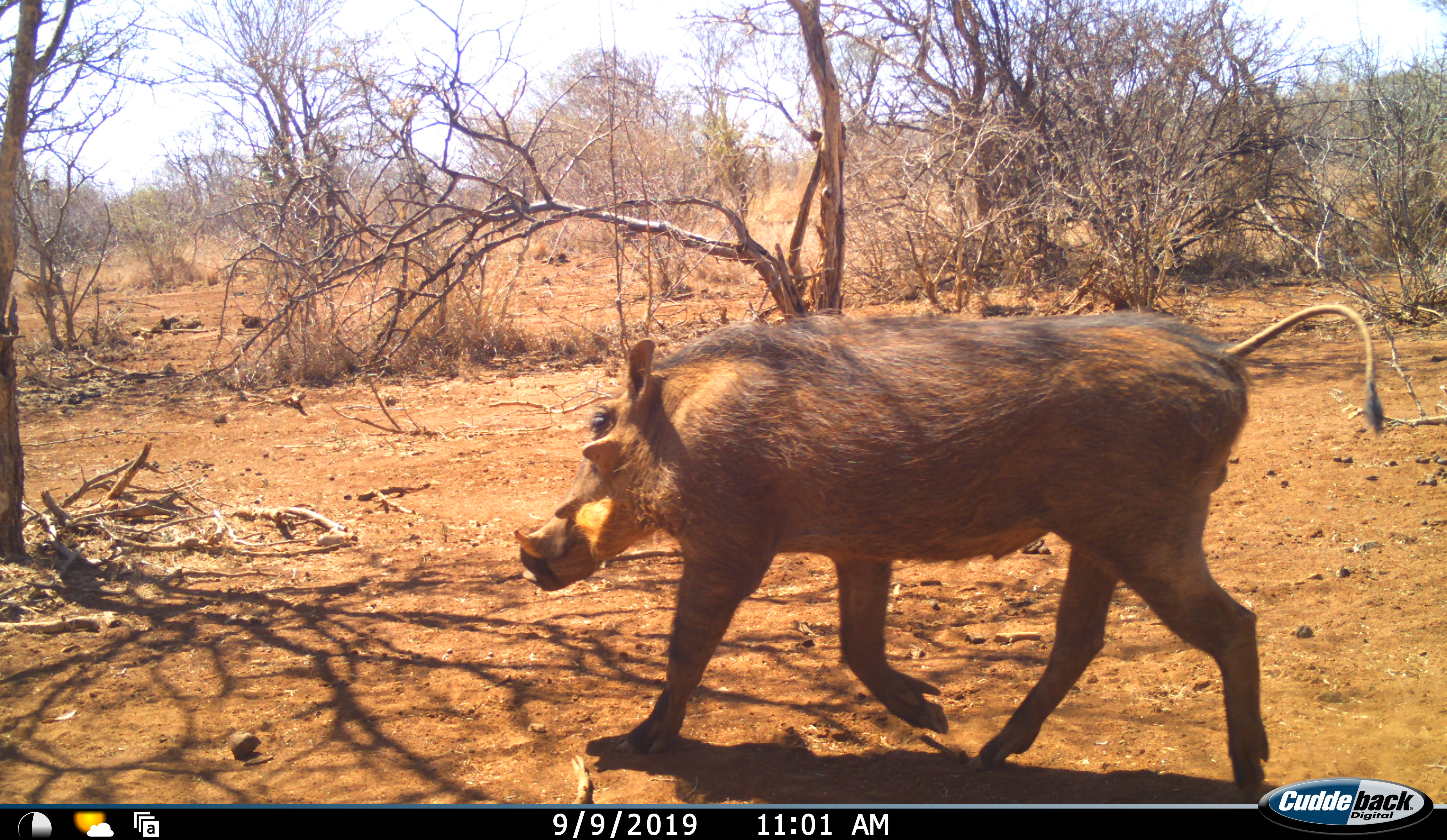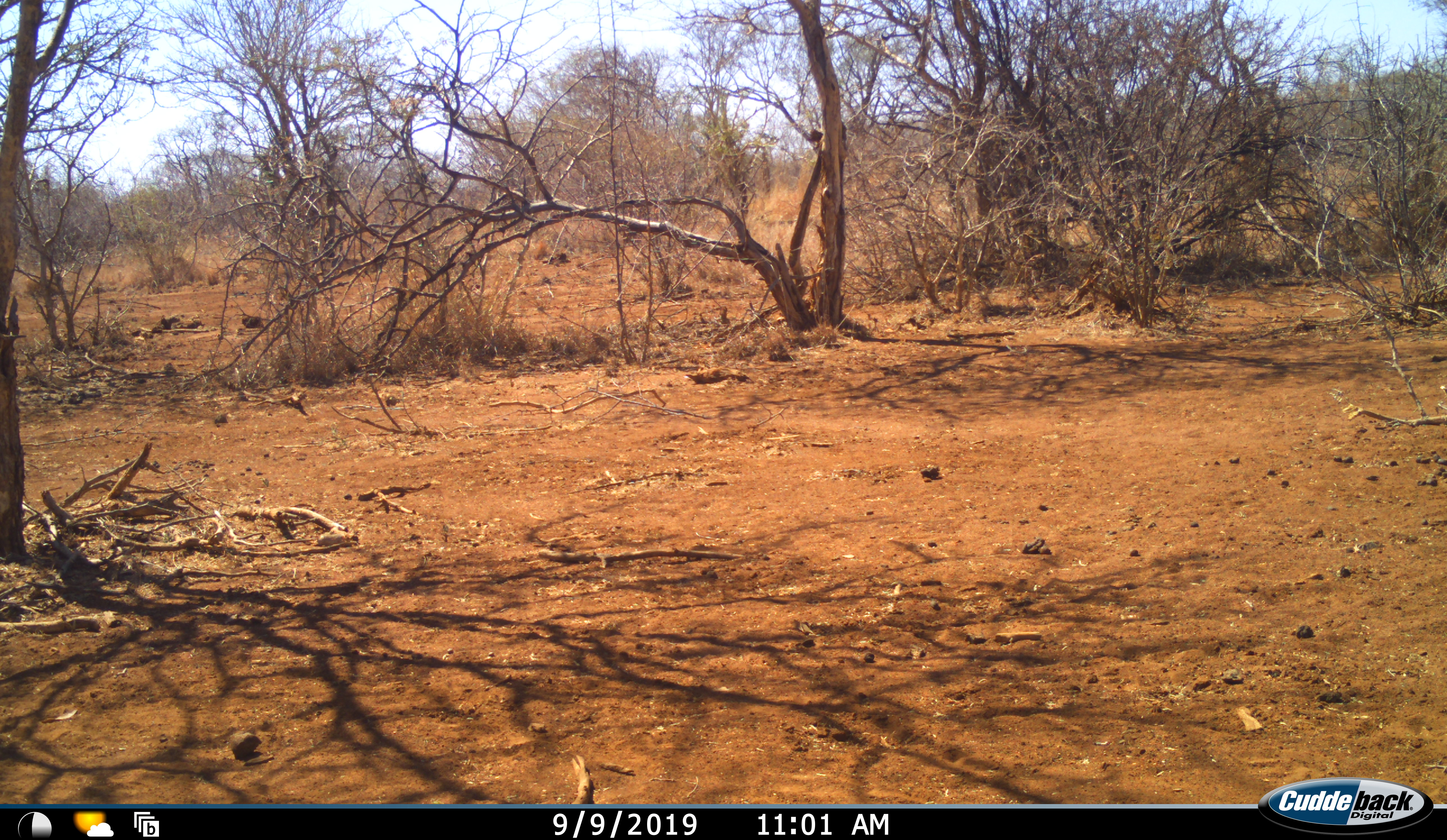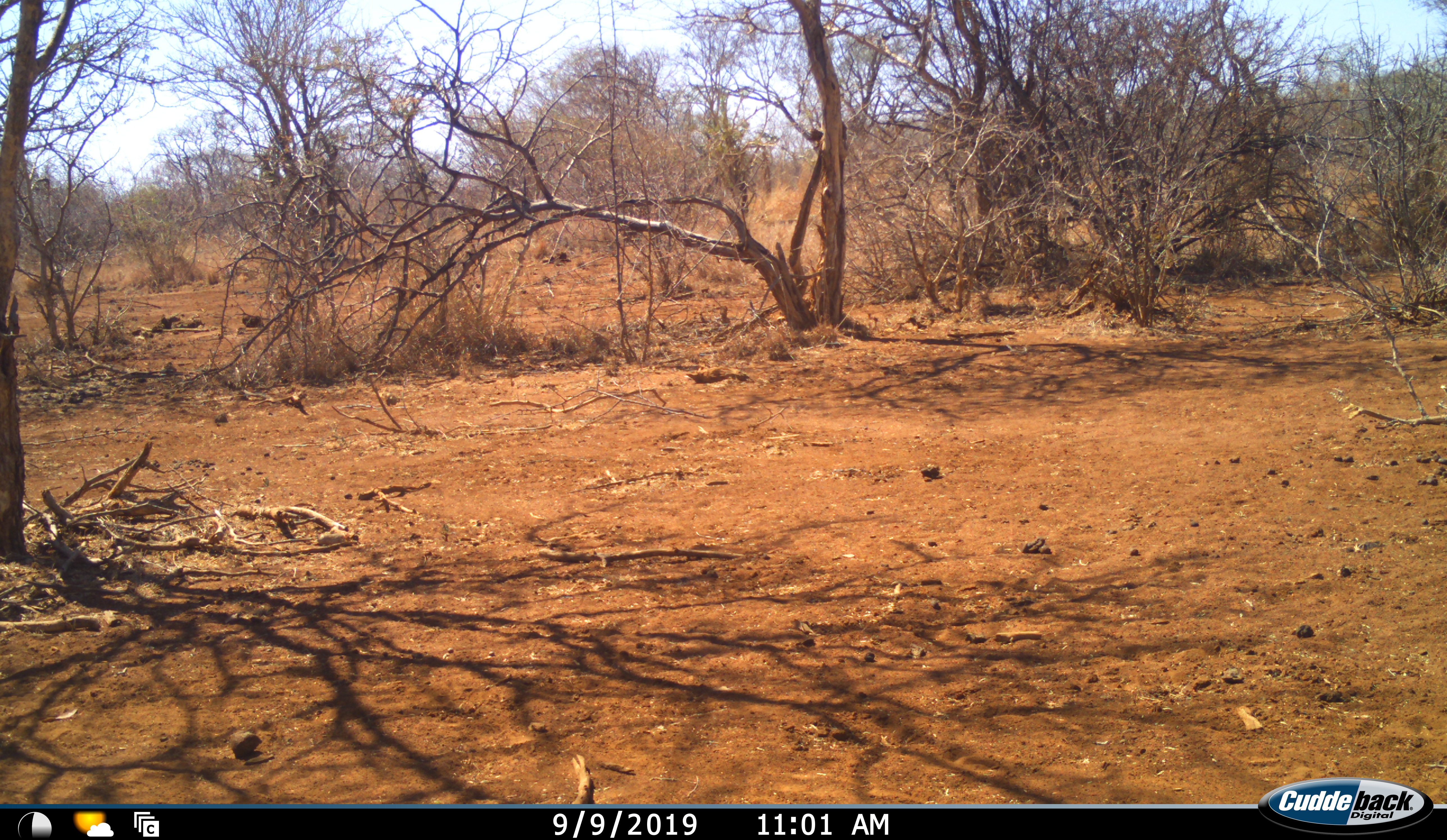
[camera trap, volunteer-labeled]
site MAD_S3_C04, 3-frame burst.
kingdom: Animalia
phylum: Chordata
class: Mammalia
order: Artiodactyla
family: Suidae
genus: Phacochoerus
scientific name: Phacochoerus africanus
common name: warthog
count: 1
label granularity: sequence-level